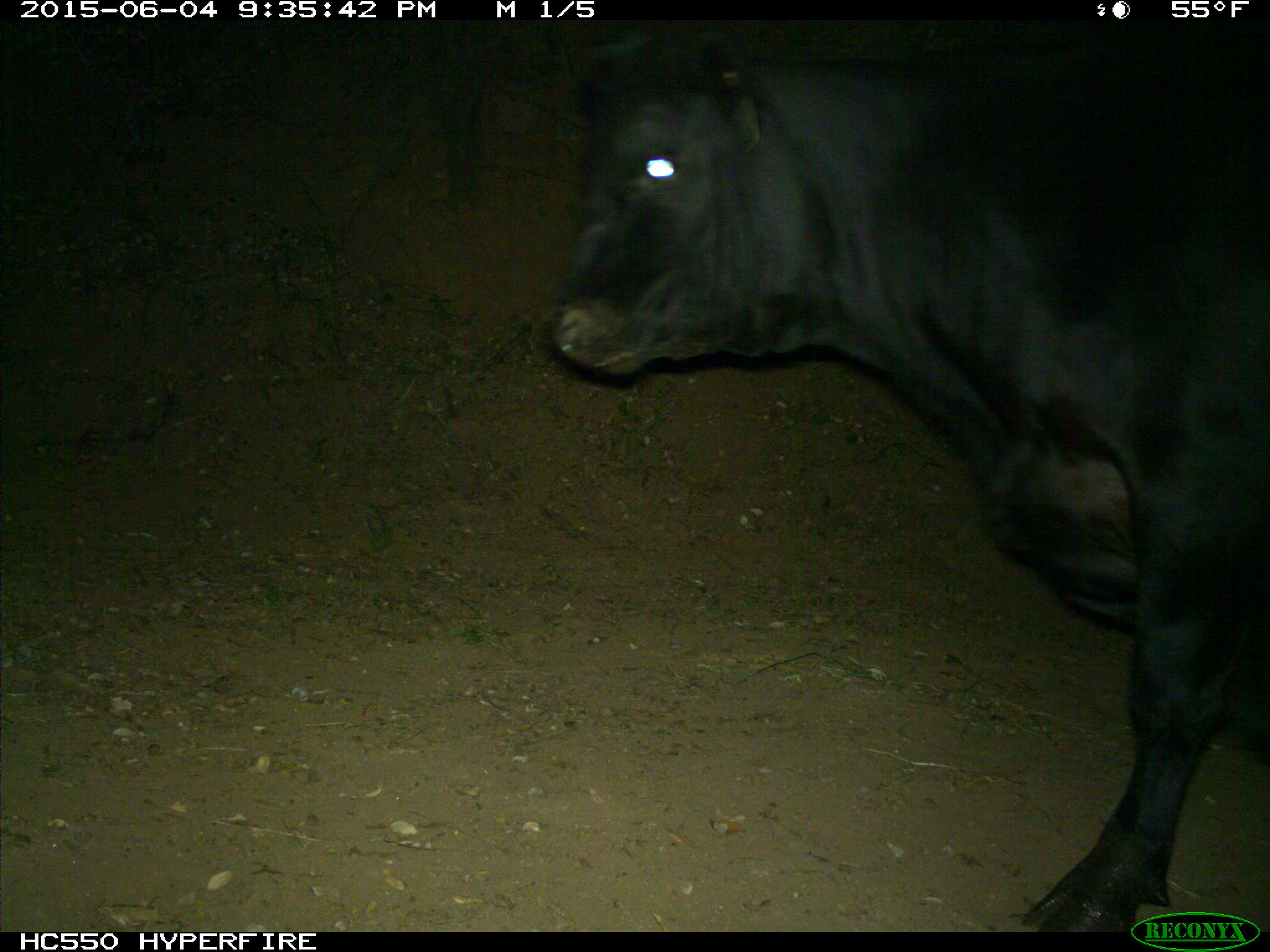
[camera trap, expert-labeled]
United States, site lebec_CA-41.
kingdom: Animalia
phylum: Chordata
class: Mammalia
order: Artiodactyla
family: Bovidae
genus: Bos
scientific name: Bos taurus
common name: domestic cow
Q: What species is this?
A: Bos taurus (domestic cow).